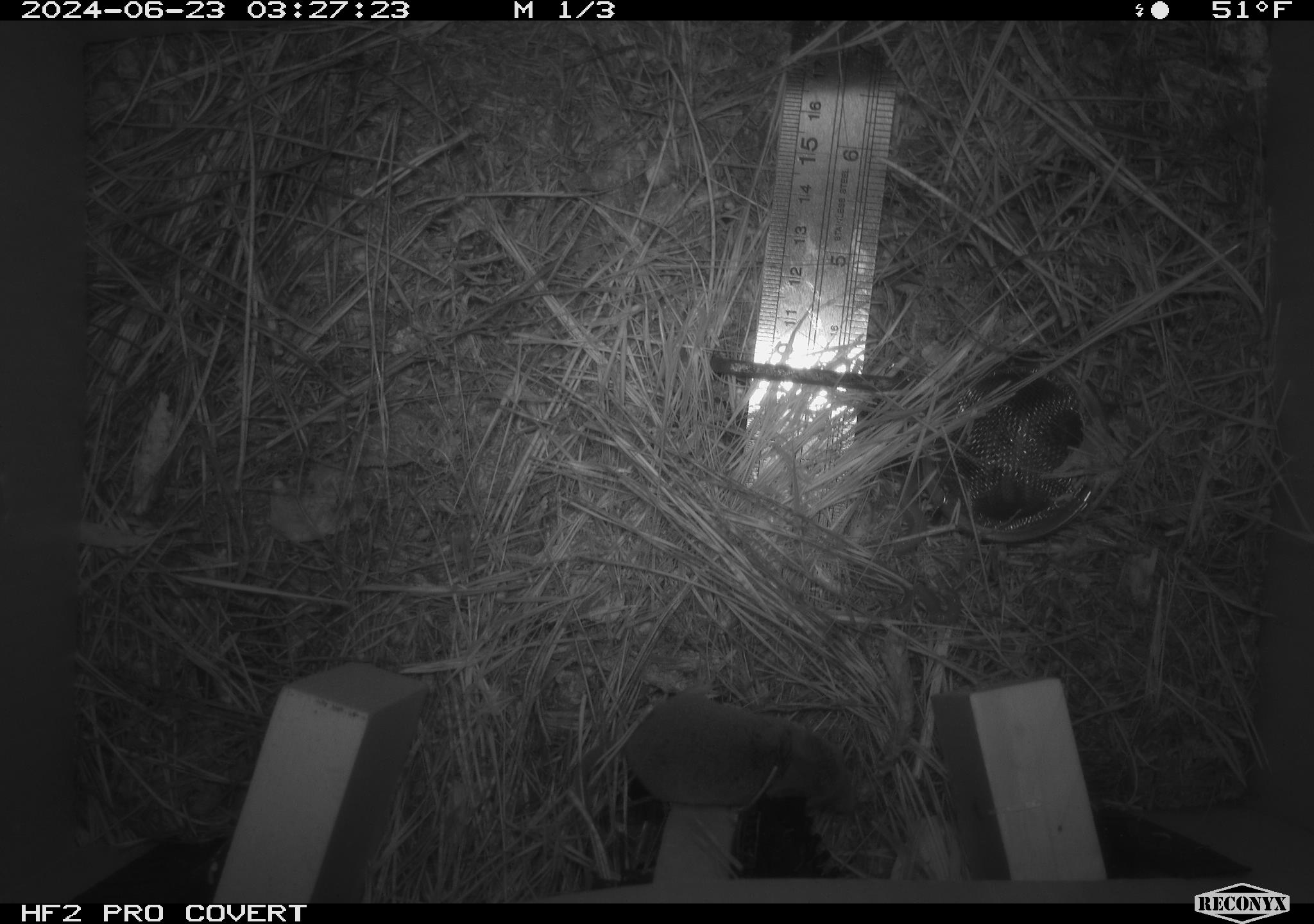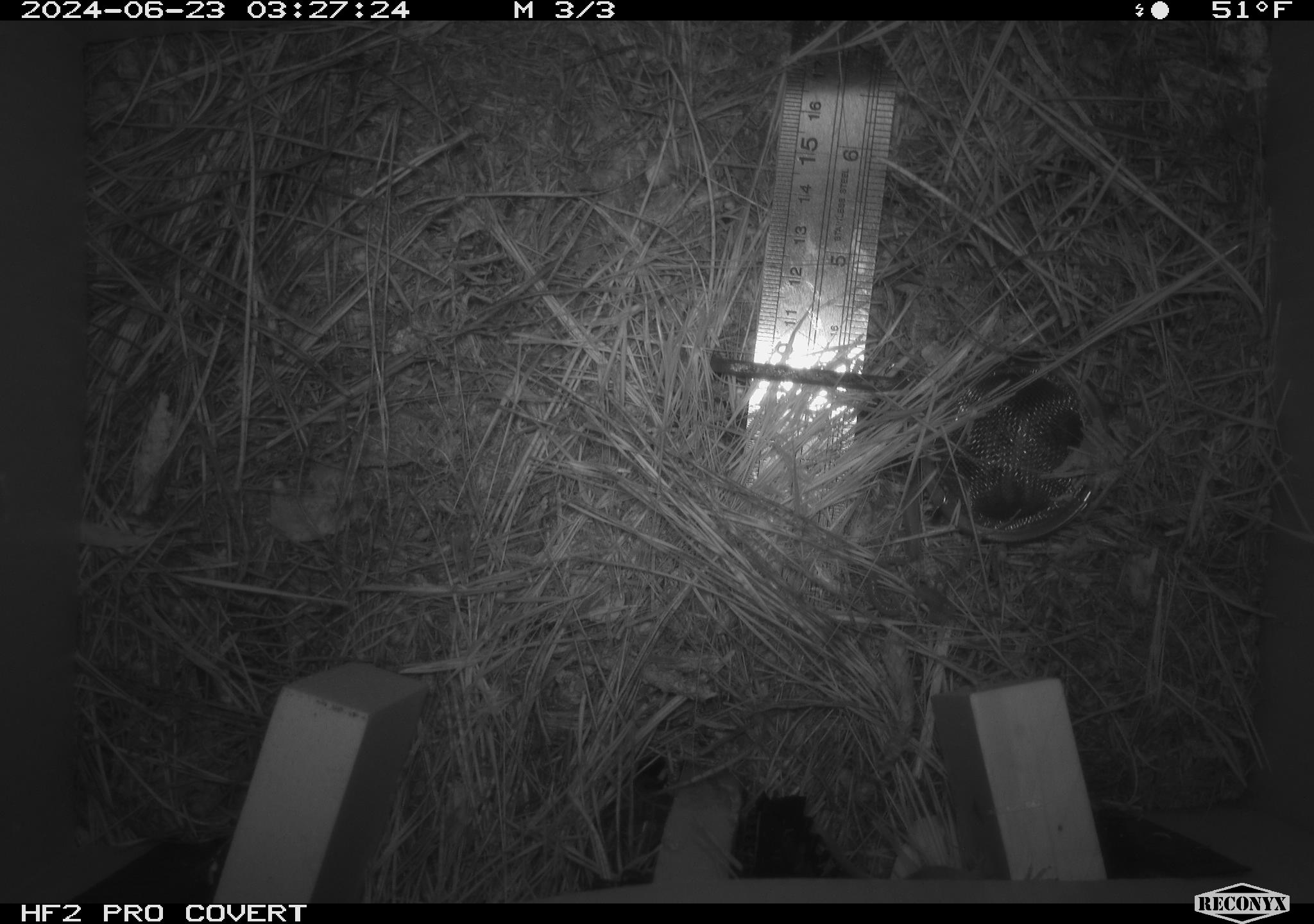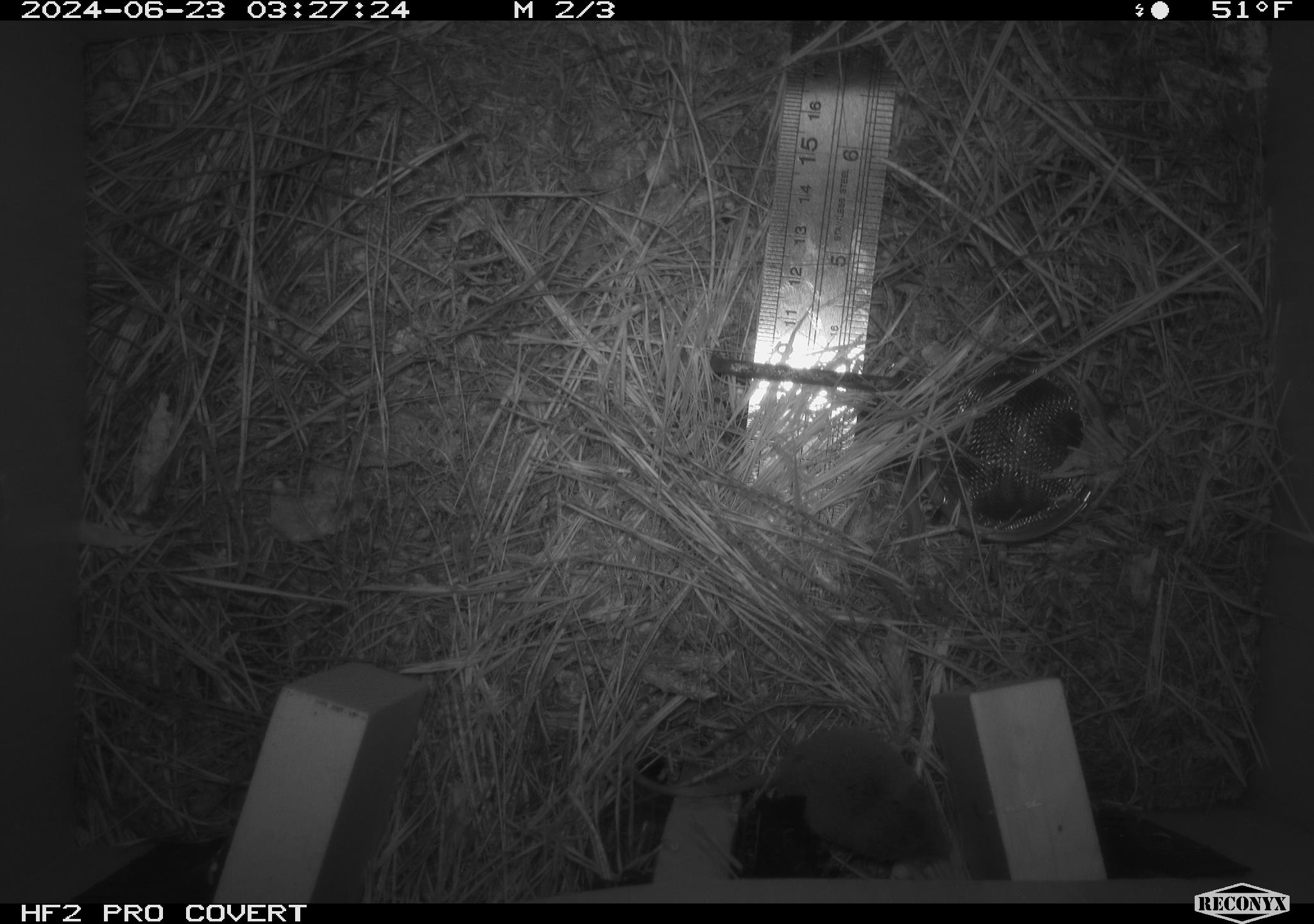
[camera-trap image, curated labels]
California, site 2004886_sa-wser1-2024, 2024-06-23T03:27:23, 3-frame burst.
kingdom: Animalia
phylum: Chordata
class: Amphibia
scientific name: Amphibia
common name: amphibian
Amphibian (Amphibia).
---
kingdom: Animalia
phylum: Chordata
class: Mammalia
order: Eulipotyphla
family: Soricidae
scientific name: Soricidae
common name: shrews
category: soricidae family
Soricidae family (shrews) (Soricidae).